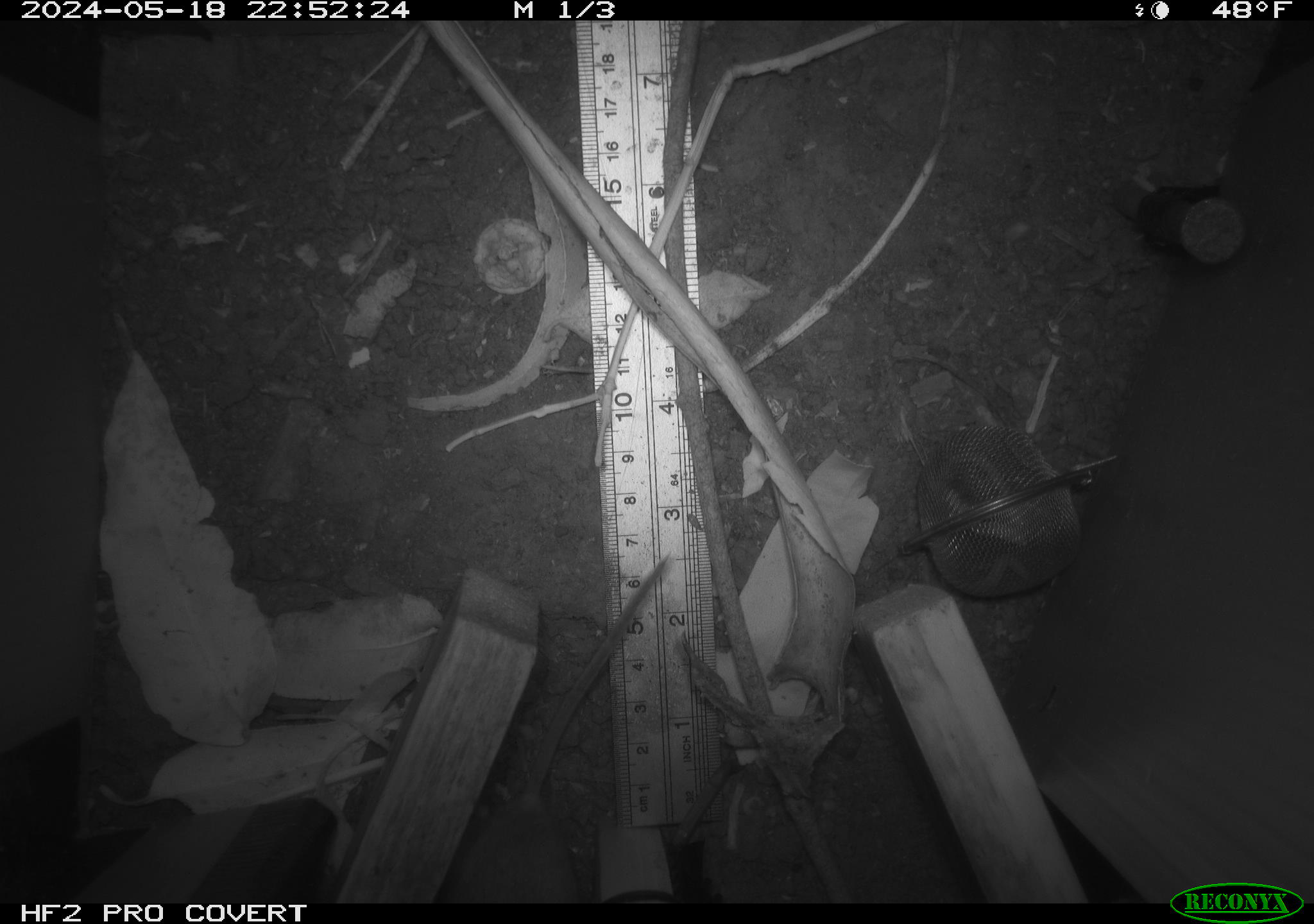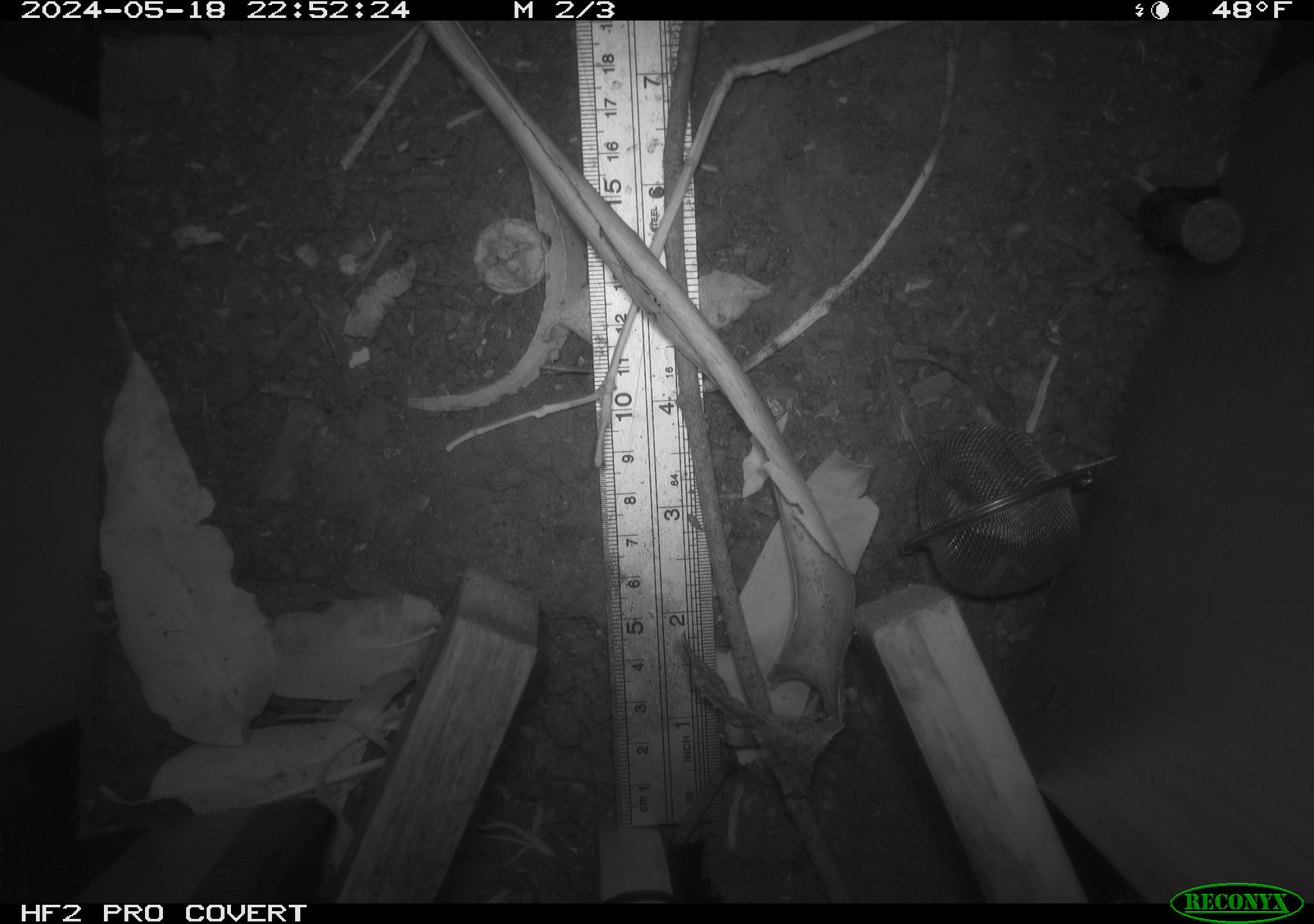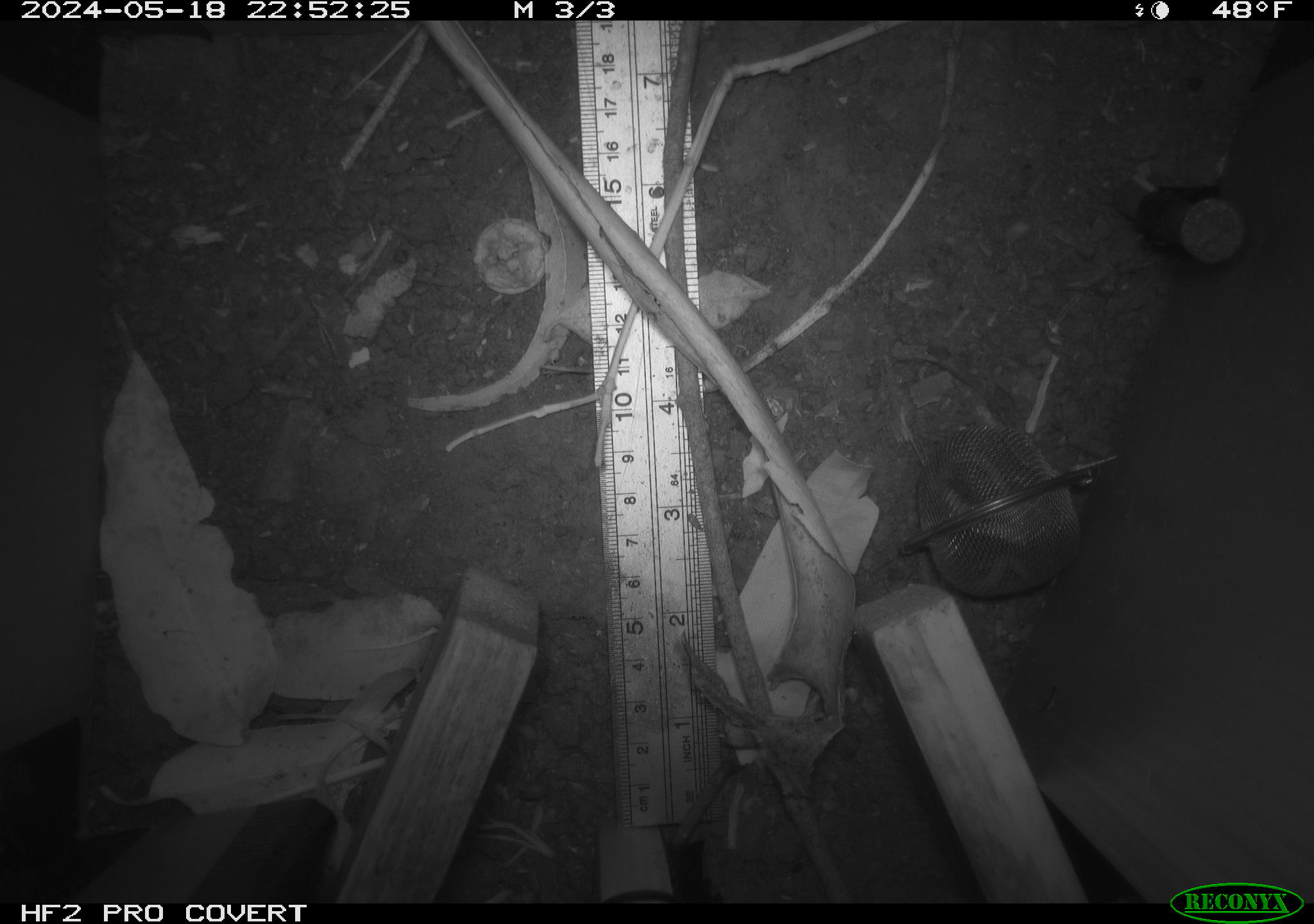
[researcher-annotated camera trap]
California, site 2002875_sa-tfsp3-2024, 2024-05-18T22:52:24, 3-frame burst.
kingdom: Animalia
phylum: Chordata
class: Mammalia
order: Rodentia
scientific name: Rodentia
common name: rodent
Rodent (Rodentia).